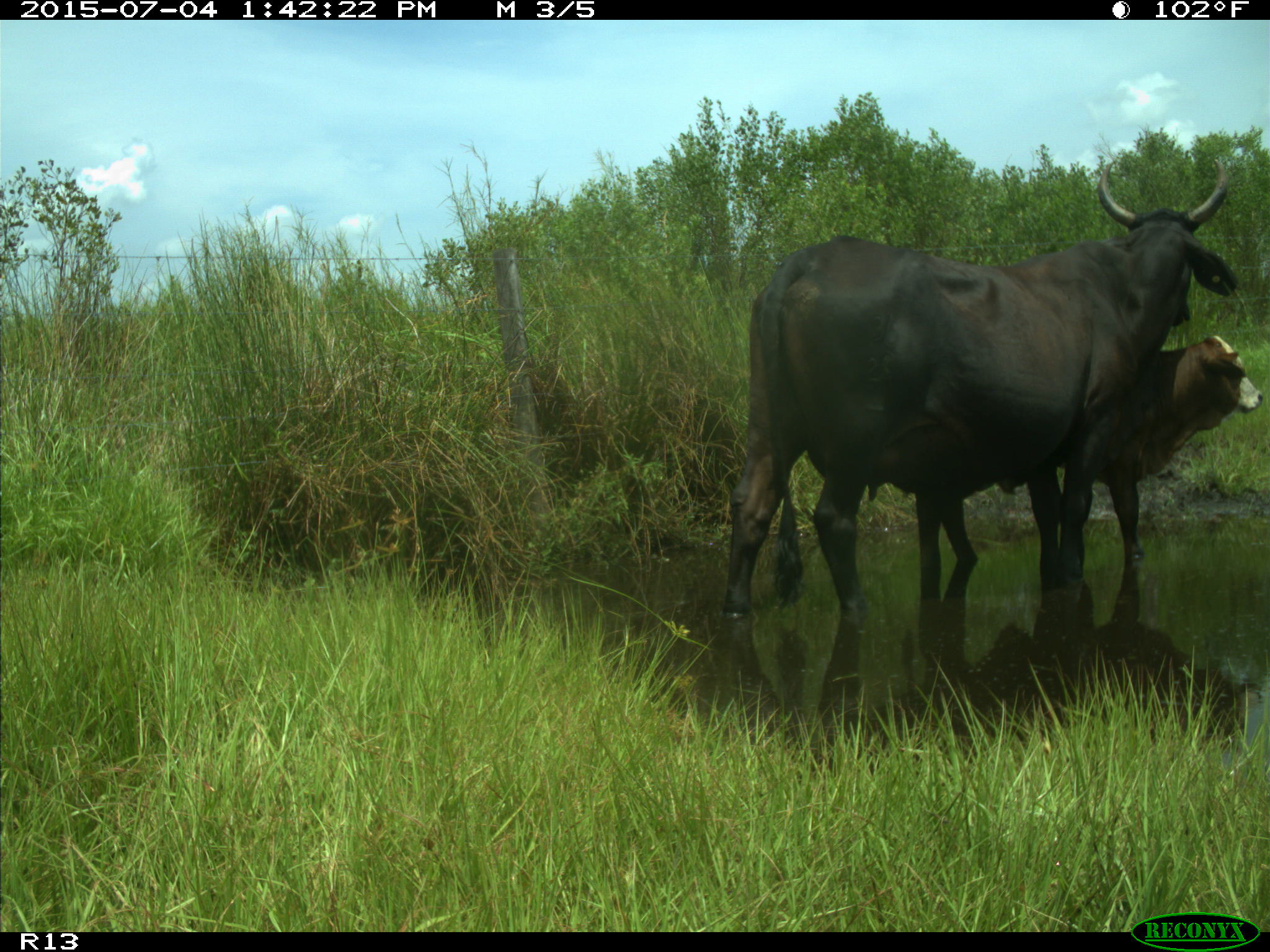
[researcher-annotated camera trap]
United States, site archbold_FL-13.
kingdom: Animalia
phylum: Chordata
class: Mammalia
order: Artiodactyla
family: Bovidae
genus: Bos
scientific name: Bos taurus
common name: domestic cow